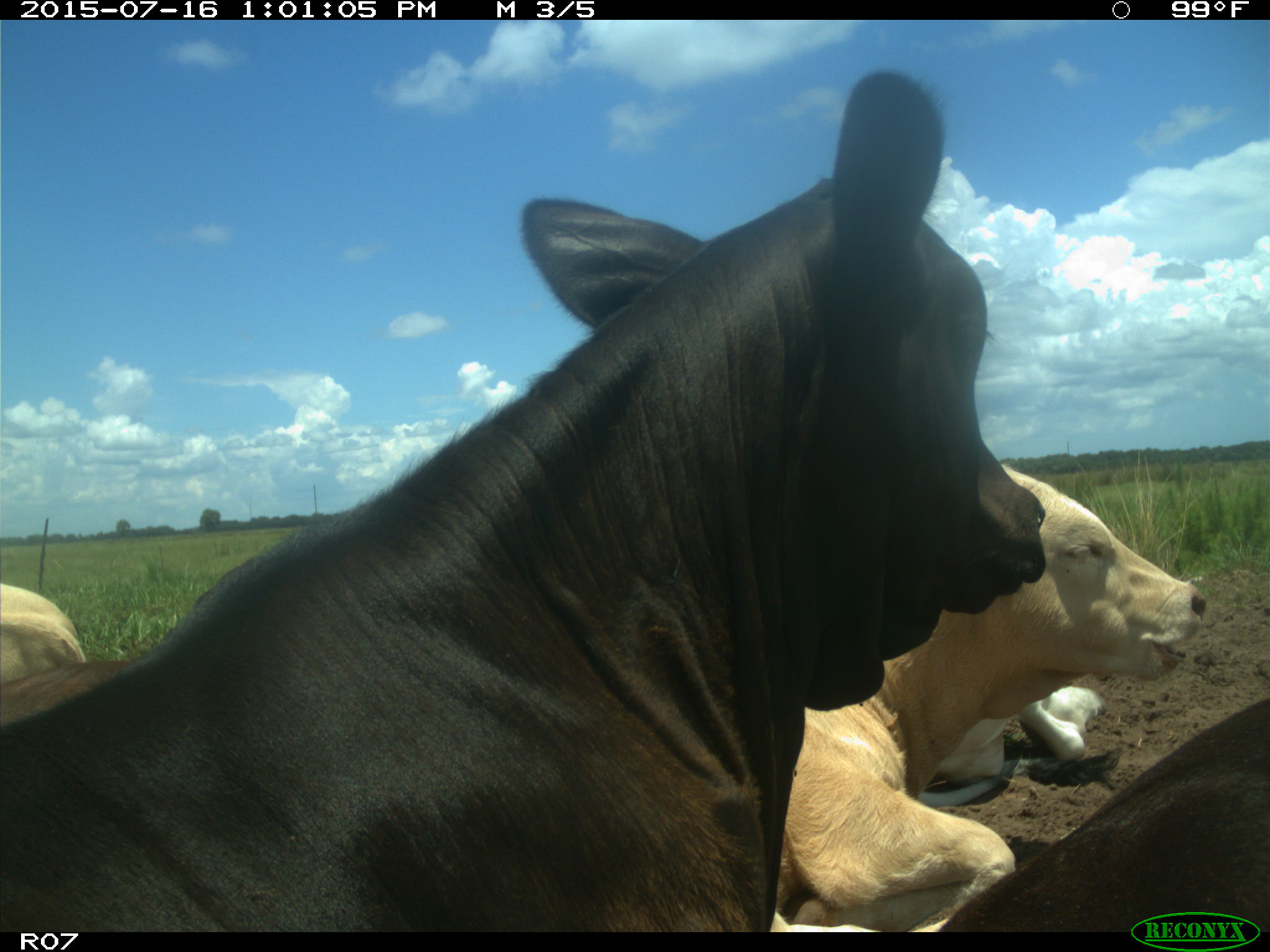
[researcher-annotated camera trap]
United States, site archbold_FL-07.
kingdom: Animalia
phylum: Chordata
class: Mammalia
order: Artiodactyla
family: Bovidae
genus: Bos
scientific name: Bos taurus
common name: domestic cow